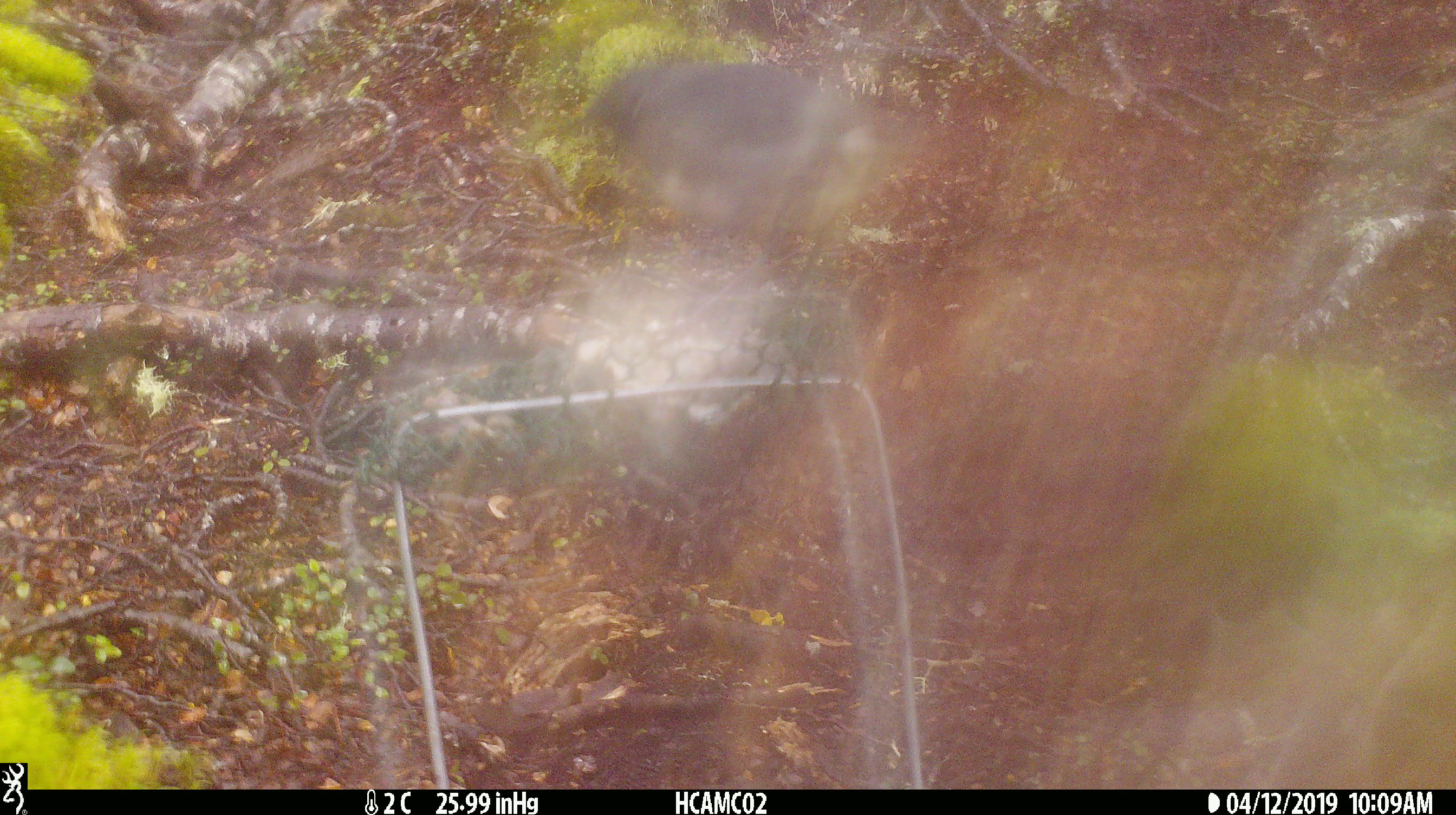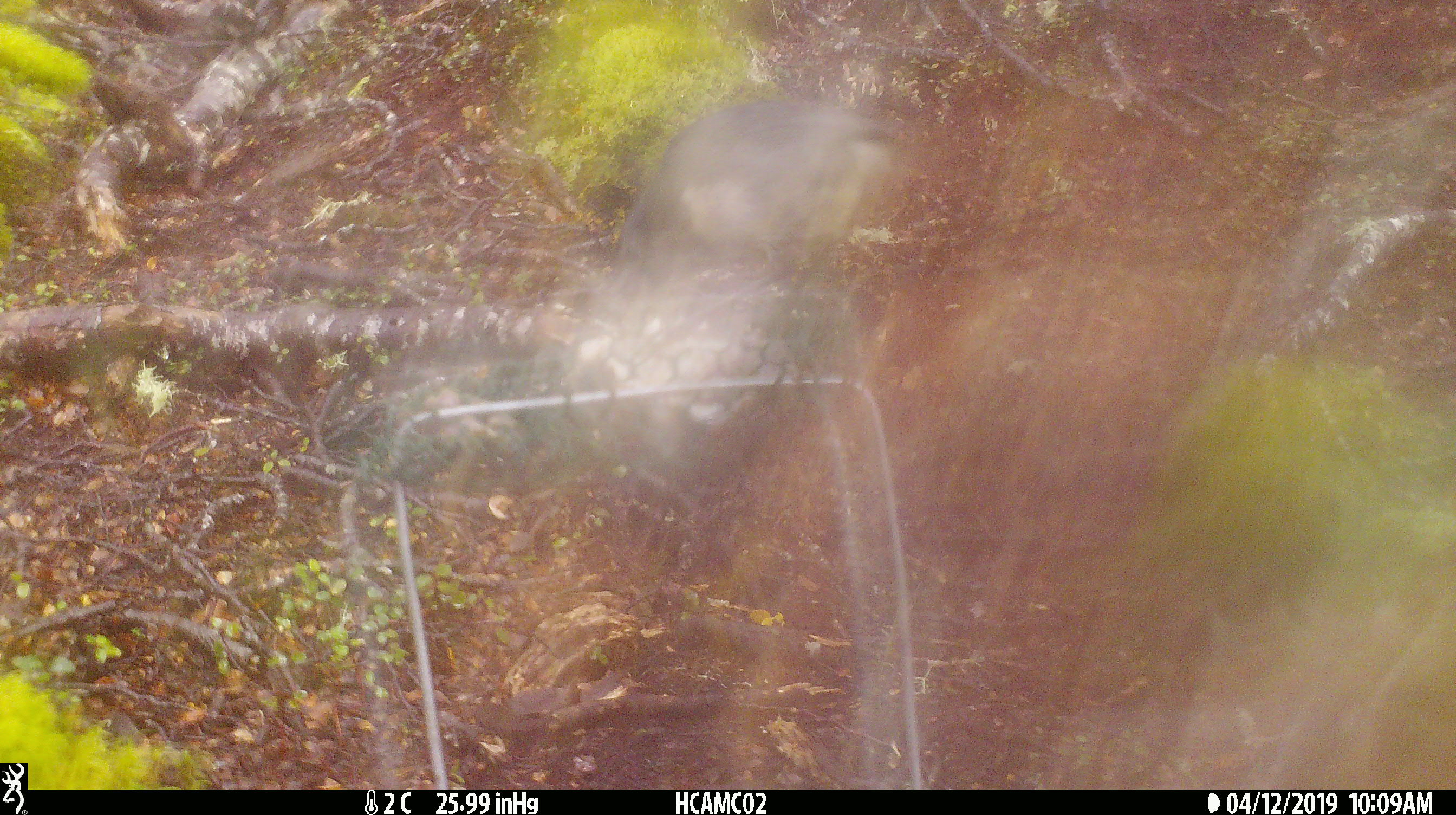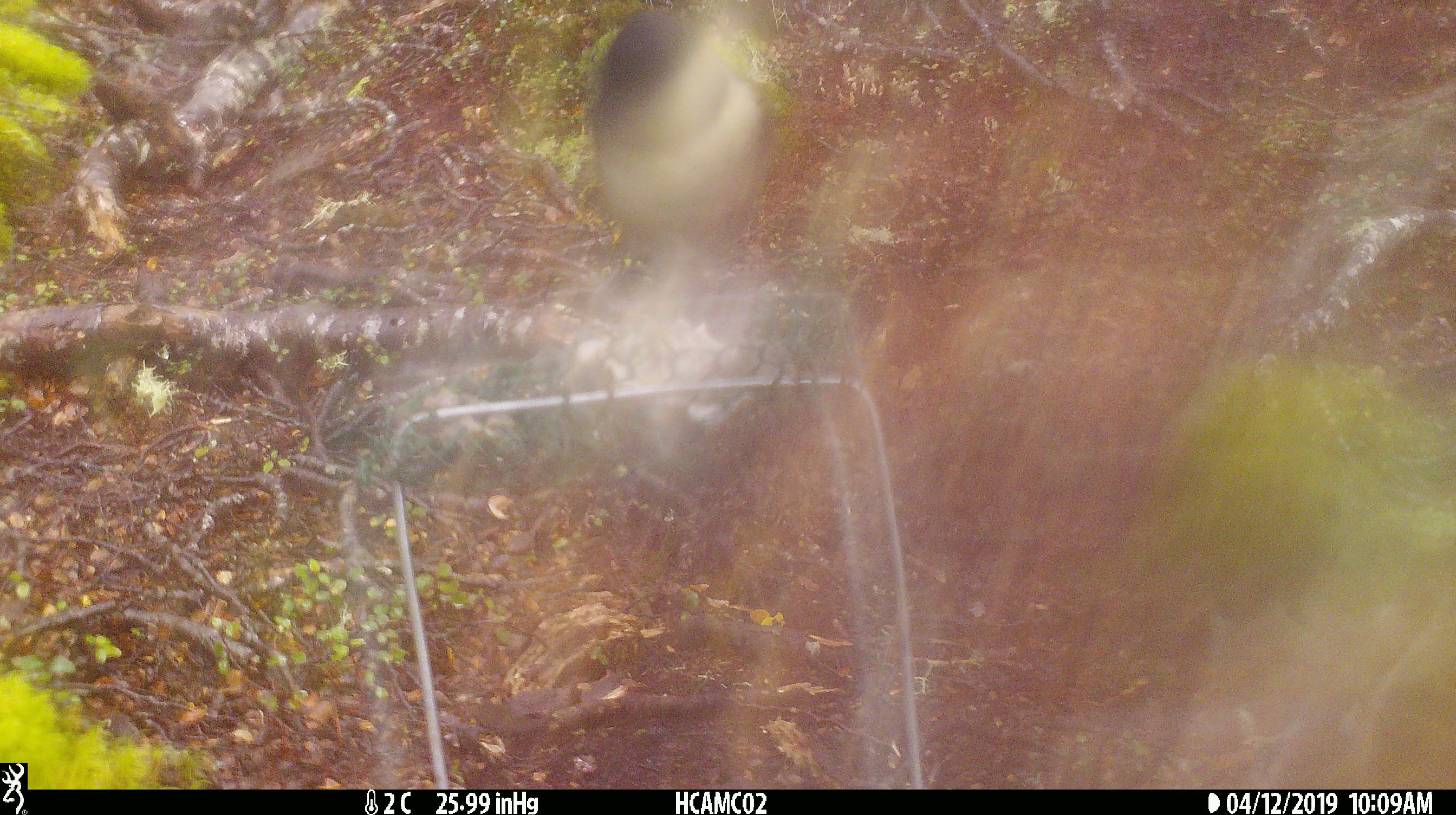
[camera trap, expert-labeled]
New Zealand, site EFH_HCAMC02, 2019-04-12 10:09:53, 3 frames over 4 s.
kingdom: Animalia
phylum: Chordata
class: Aves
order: Passeriformes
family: Petroicidae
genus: Petroica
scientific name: Petroica australis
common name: new zealand robin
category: robin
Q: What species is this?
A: Robin (new zealand robin) (Petroica australis).